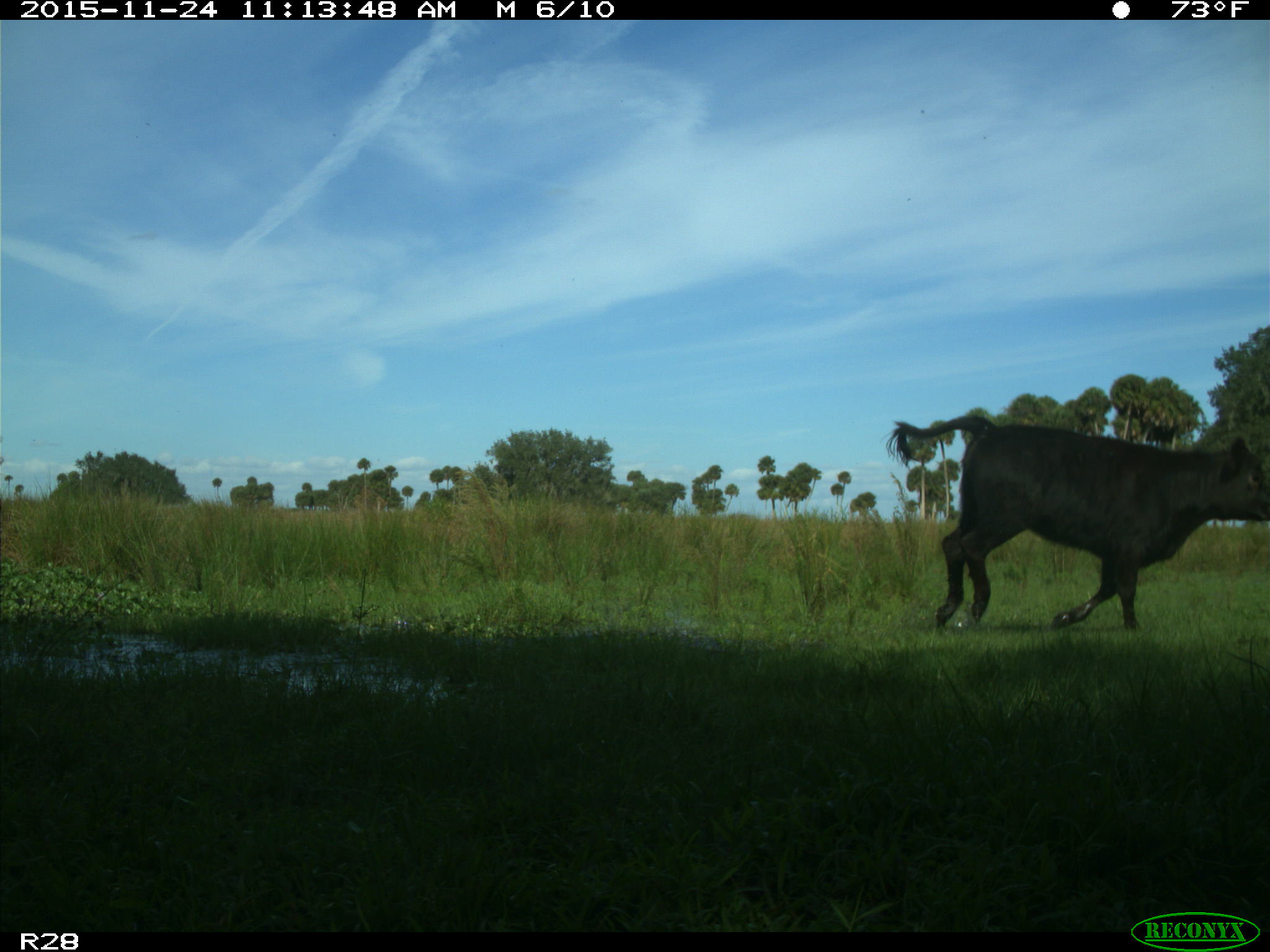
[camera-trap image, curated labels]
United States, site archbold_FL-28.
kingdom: Animalia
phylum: Chordata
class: Mammalia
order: Artiodactyla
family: Bovidae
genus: Bos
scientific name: Bos taurus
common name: domestic cow